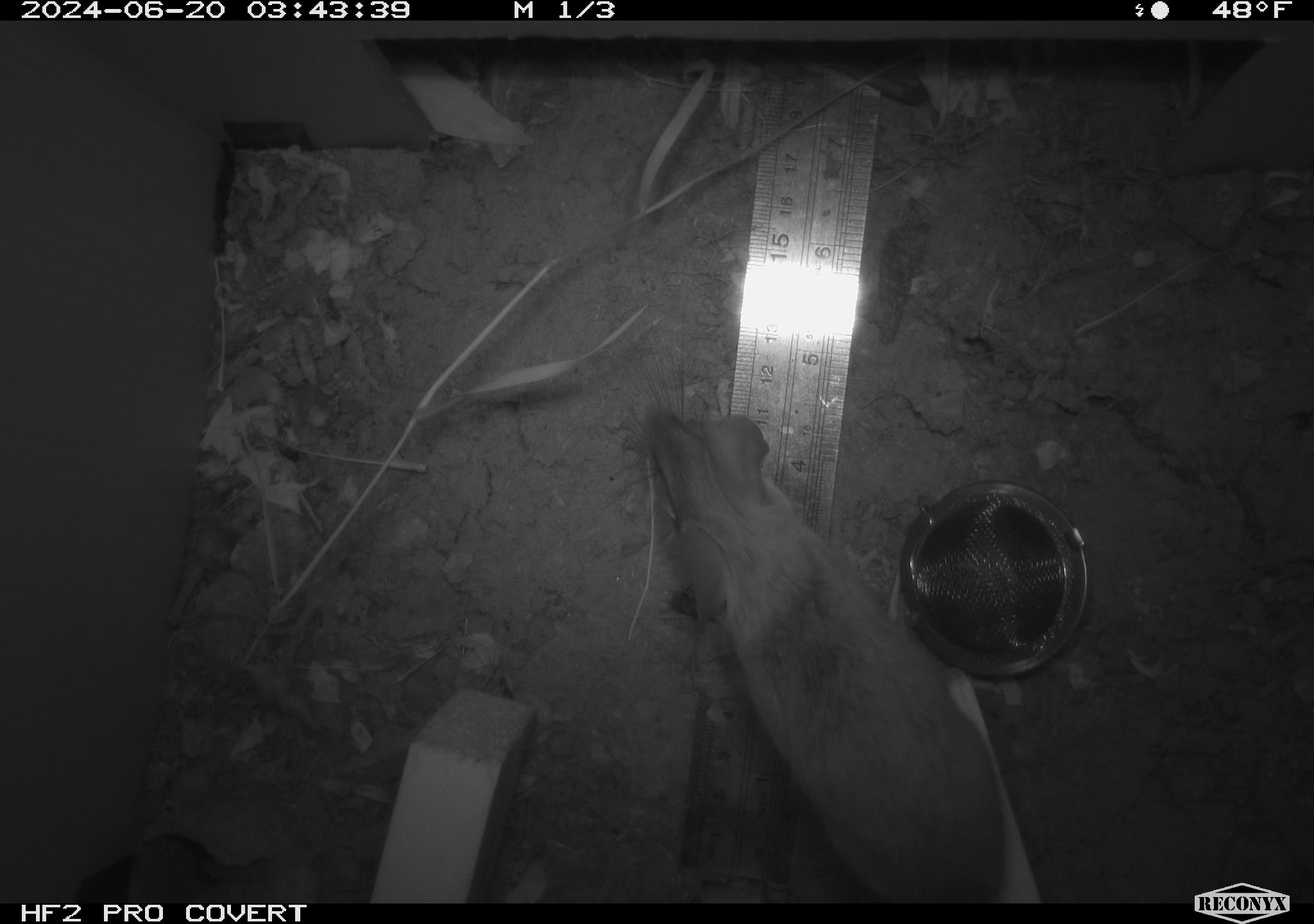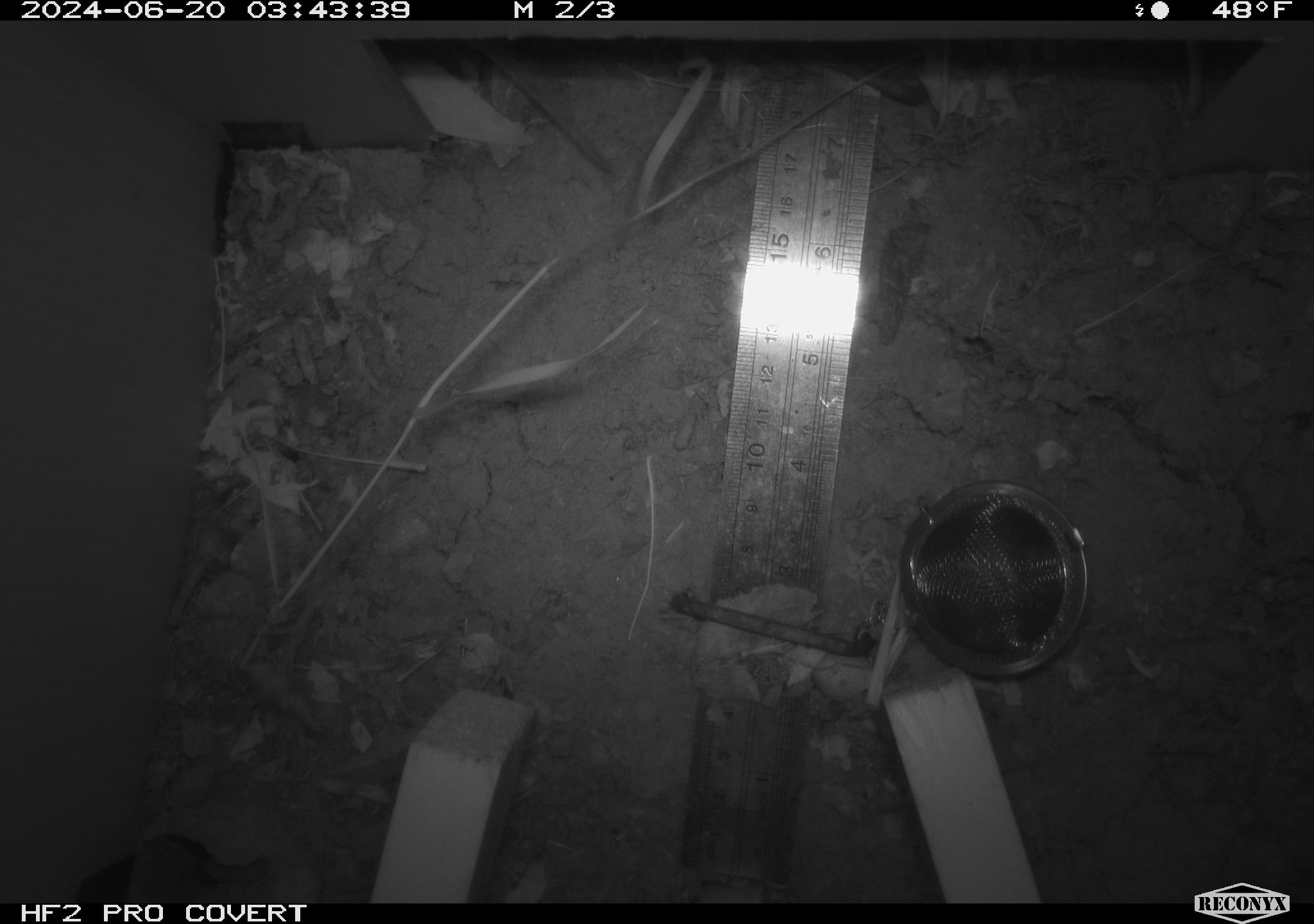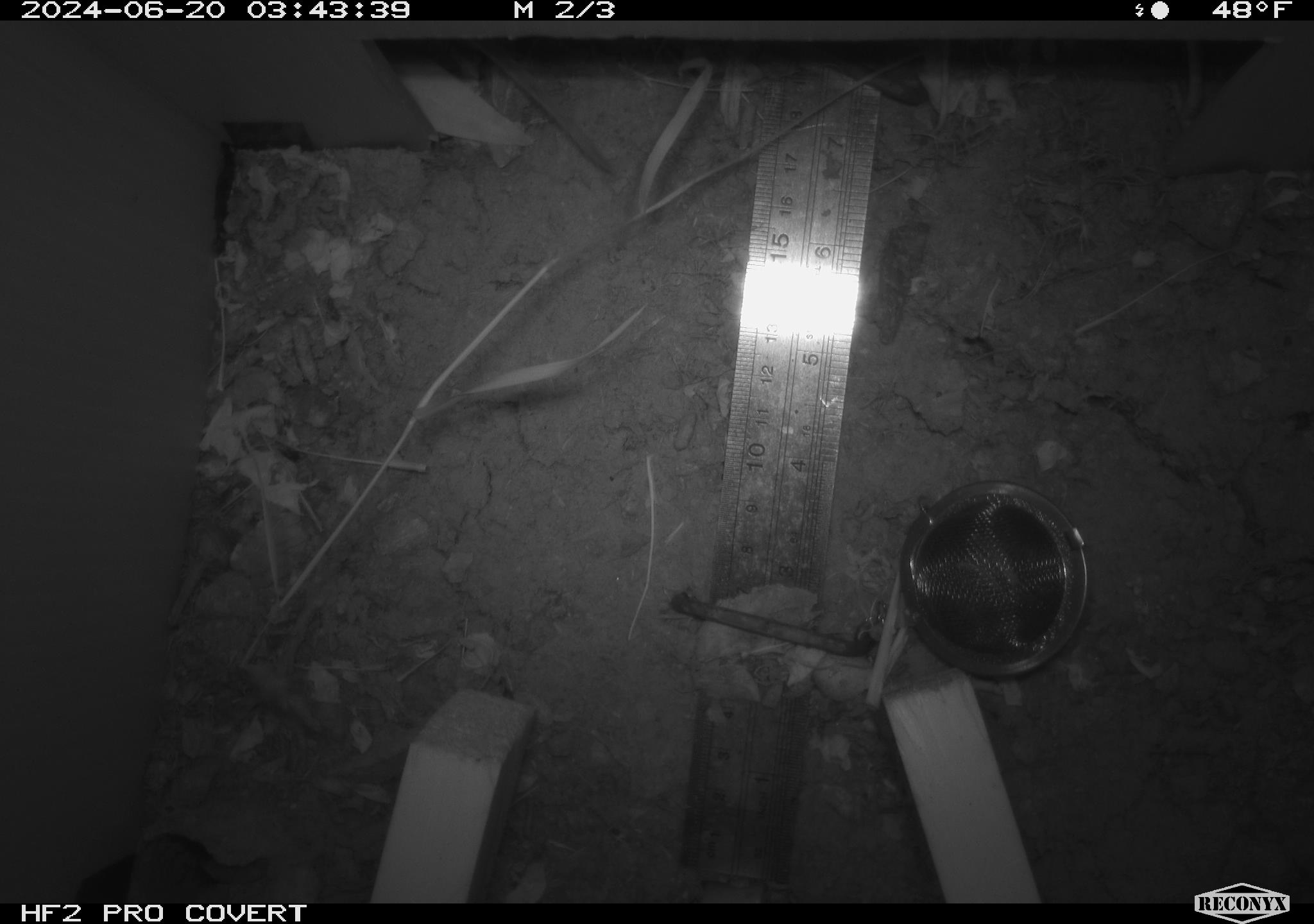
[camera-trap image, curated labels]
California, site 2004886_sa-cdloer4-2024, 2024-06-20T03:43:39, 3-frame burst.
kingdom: Animalia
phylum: Chordata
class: Mammalia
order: Rodentia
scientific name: Rodentia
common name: rodent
Rodent (Rodentia).